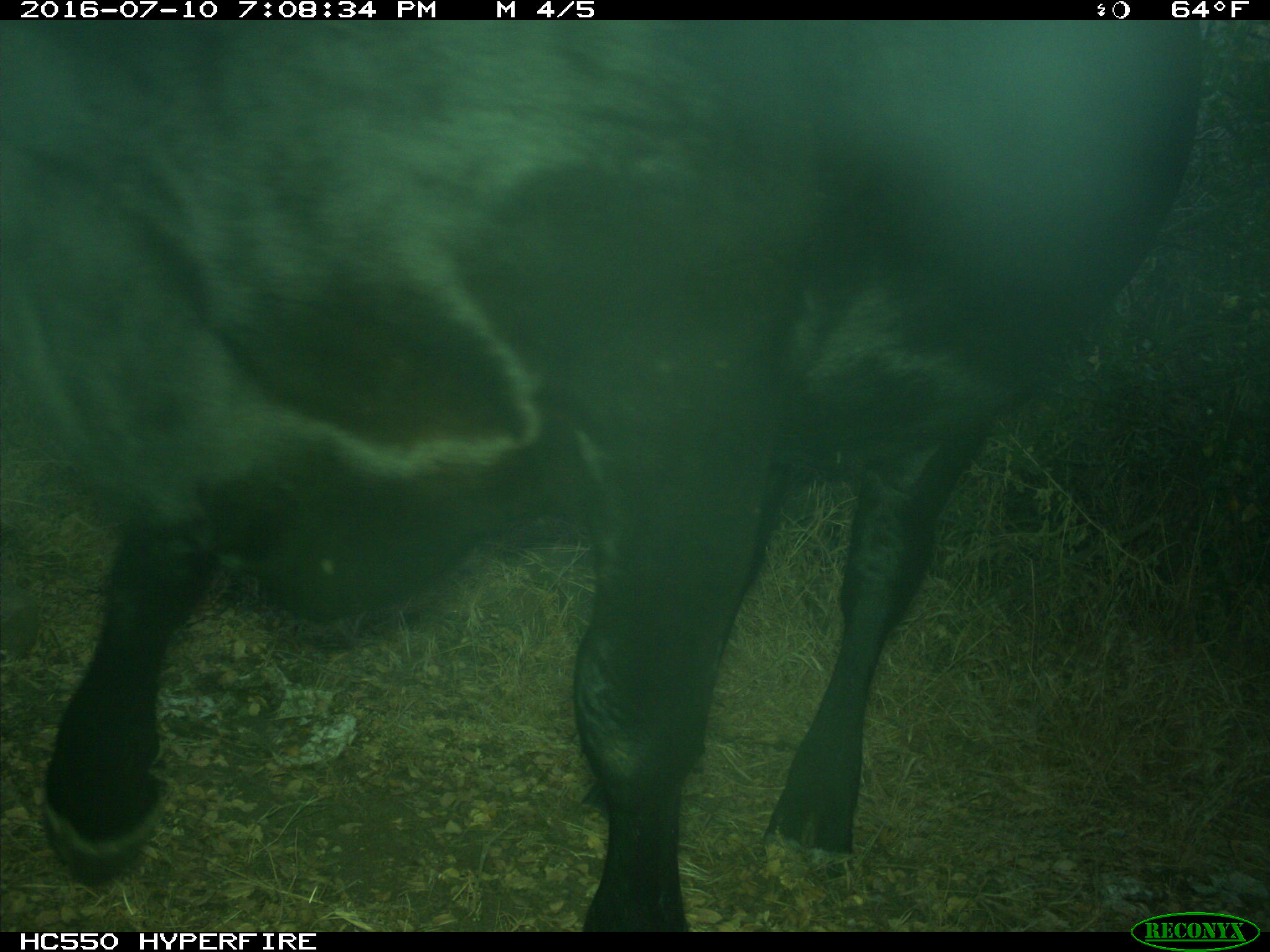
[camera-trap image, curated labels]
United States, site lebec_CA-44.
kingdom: Animalia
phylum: Chordata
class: Mammalia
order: Artiodactyla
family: Bovidae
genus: Bos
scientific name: Bos taurus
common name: domestic cow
Bos taurus (domestic cow).